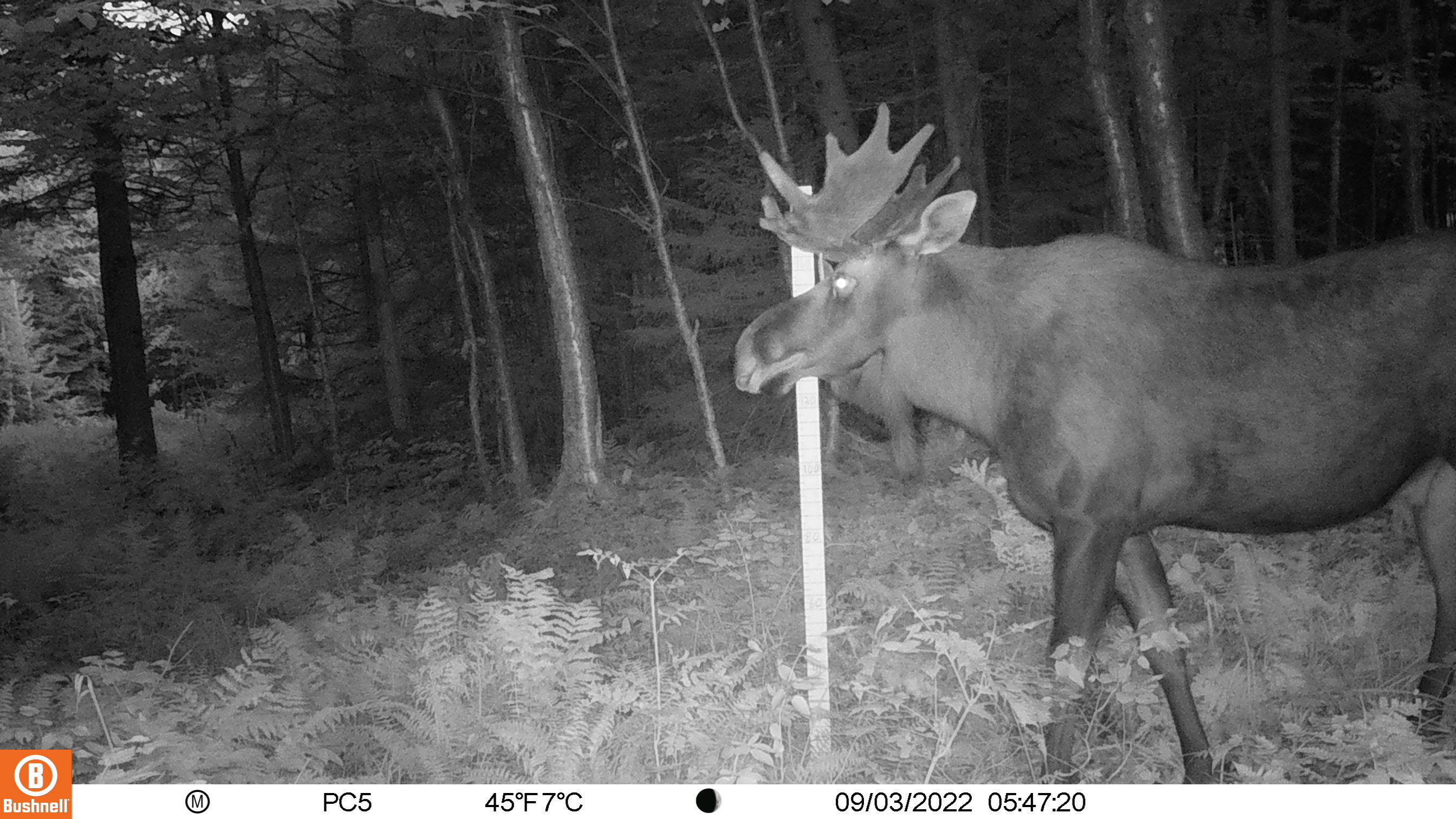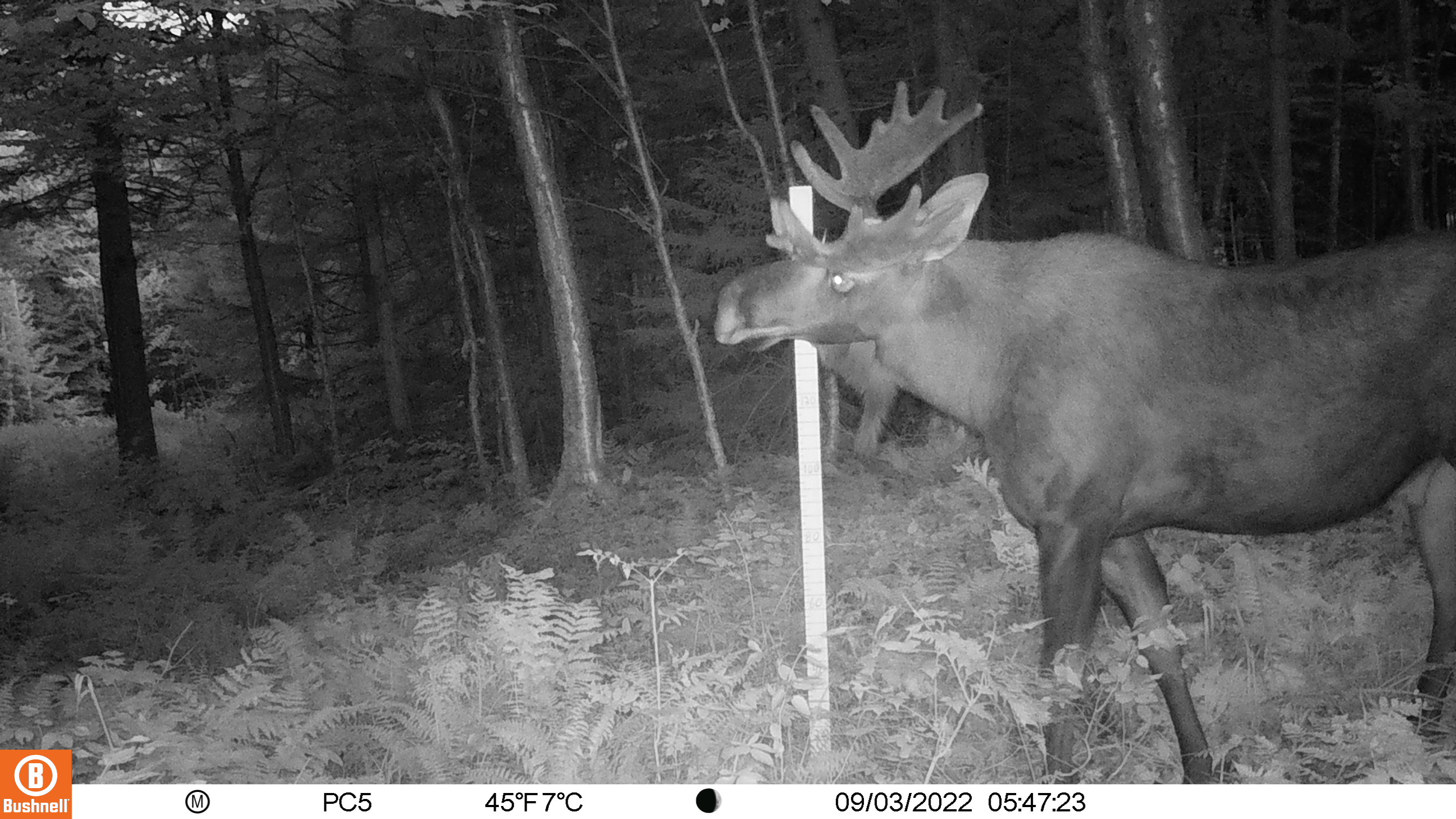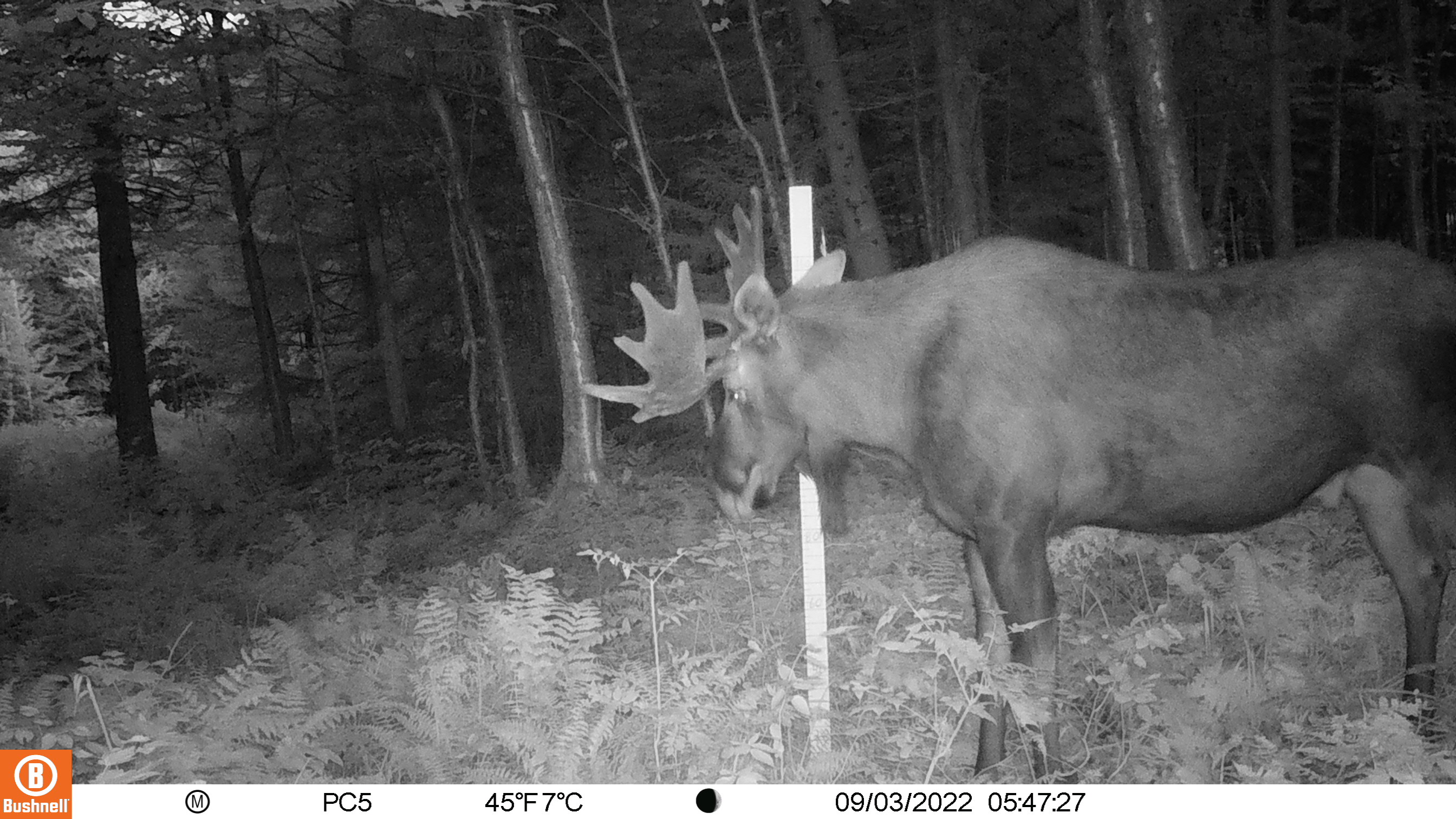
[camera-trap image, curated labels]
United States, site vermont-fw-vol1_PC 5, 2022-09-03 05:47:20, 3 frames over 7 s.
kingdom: Animalia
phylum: Chordata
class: Mammalia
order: Artiodactyla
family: Cervidae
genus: Alces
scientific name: Alces alces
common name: moose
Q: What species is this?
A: Moose (Alces alces).